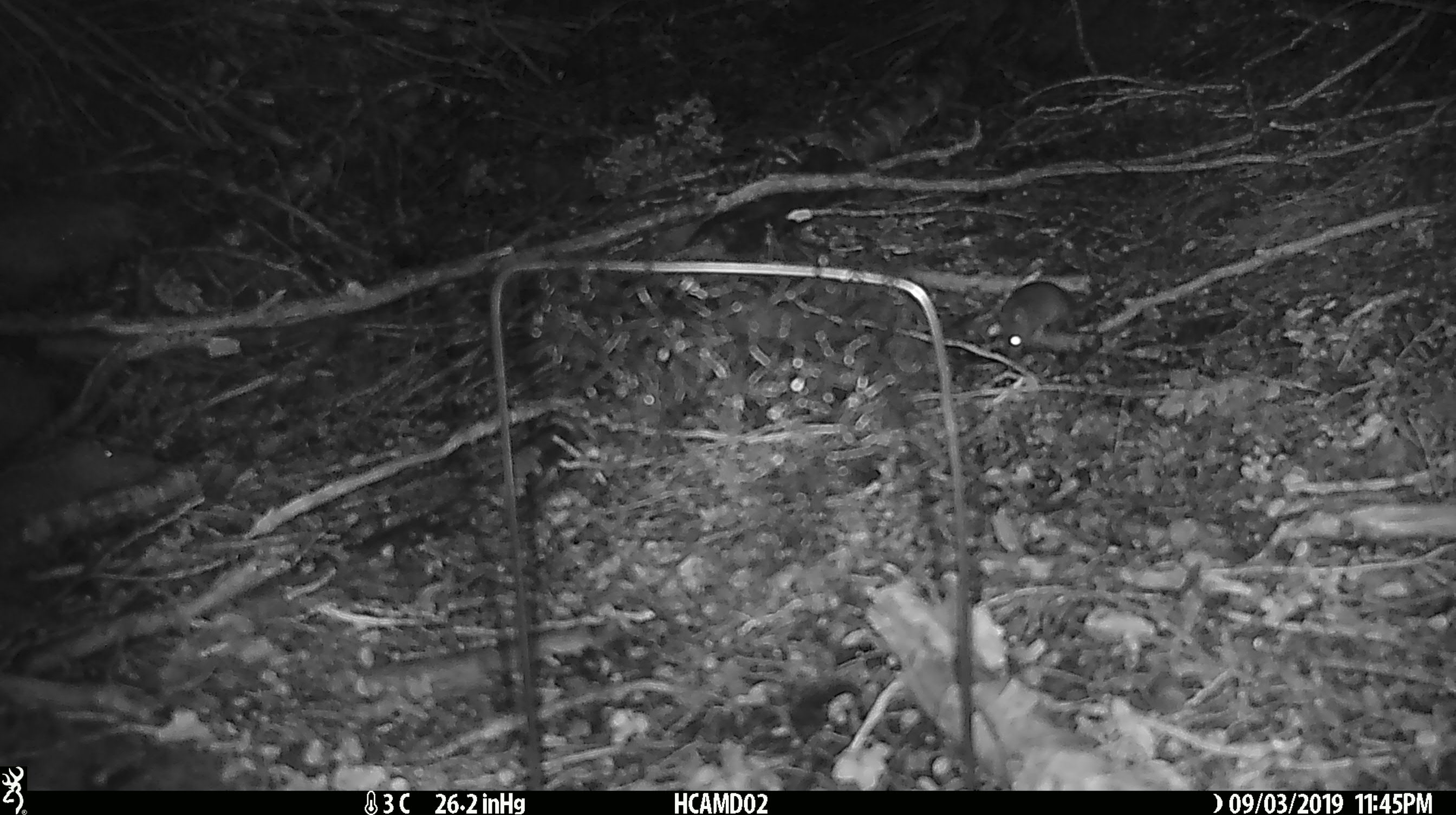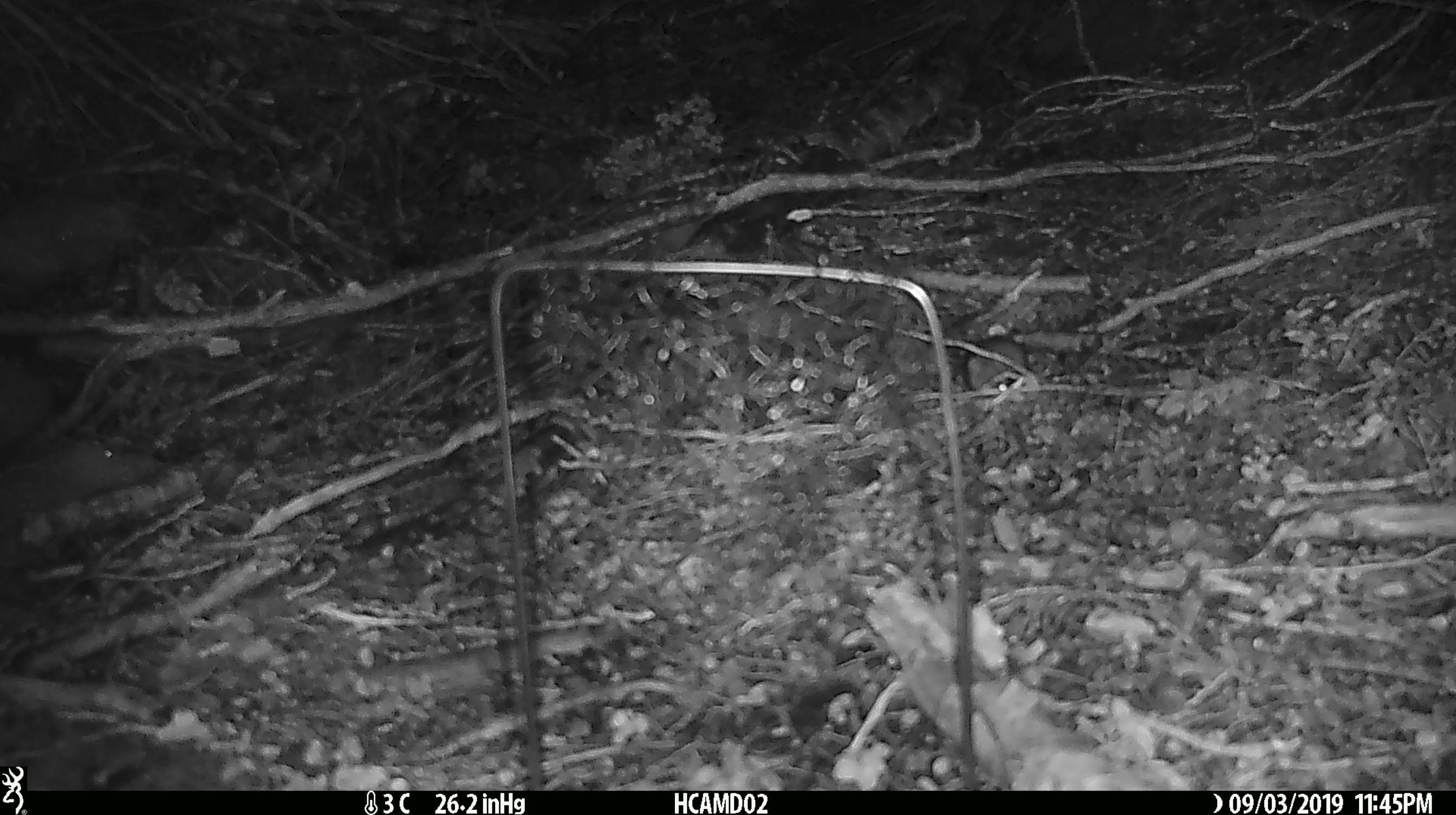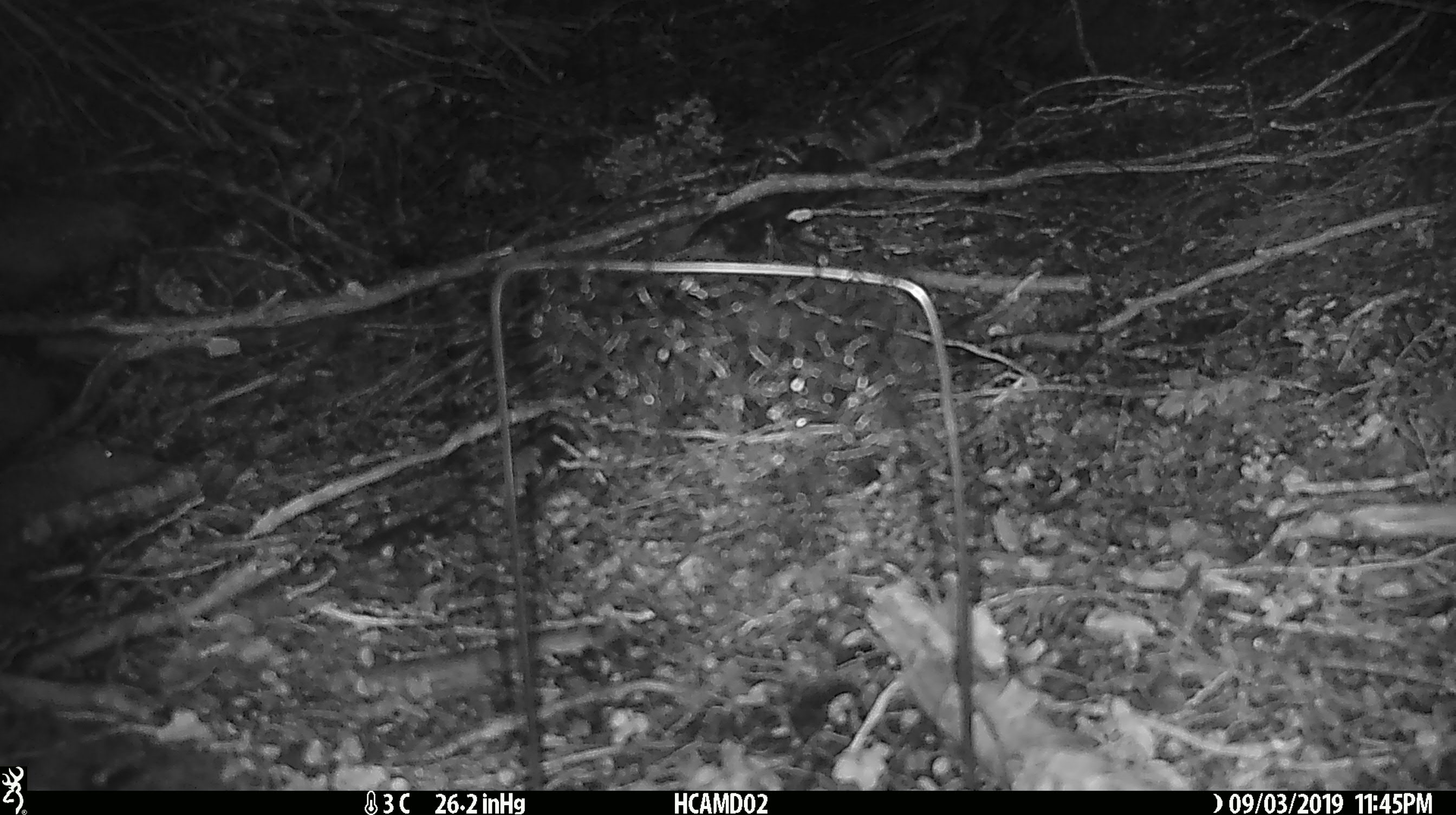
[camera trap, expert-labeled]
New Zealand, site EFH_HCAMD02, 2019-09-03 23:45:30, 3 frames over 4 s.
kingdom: Animalia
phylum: Chordata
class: Mammalia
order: Rodentia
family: Muridae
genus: Mus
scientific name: Mus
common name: mouse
Mouse (Mus).